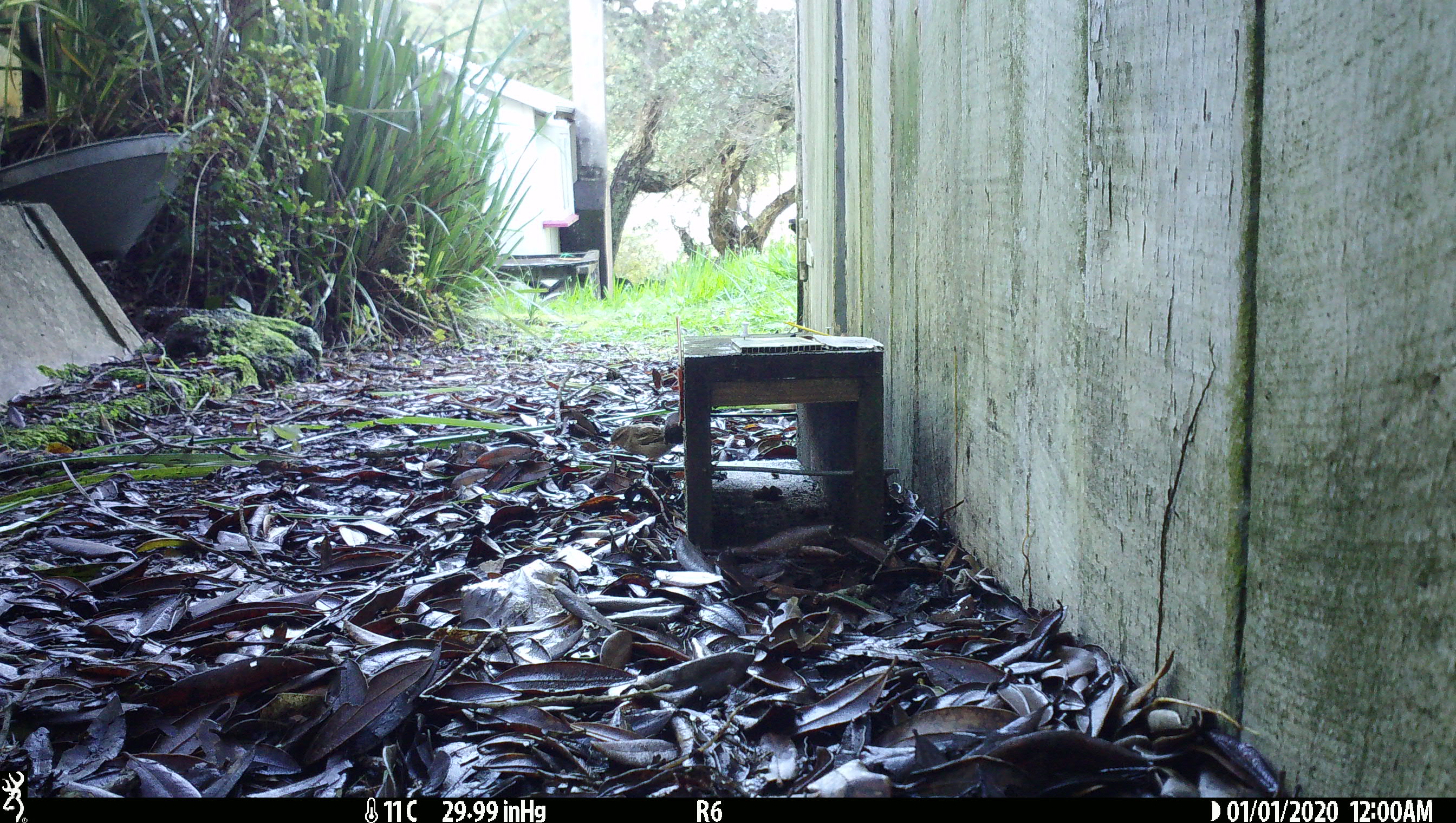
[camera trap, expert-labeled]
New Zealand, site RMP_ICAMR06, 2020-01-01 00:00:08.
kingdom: Animalia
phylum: Chordata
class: Aves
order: Passeriformes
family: Passeridae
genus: Passer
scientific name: Passer domesticus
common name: house sparrow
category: sparrow